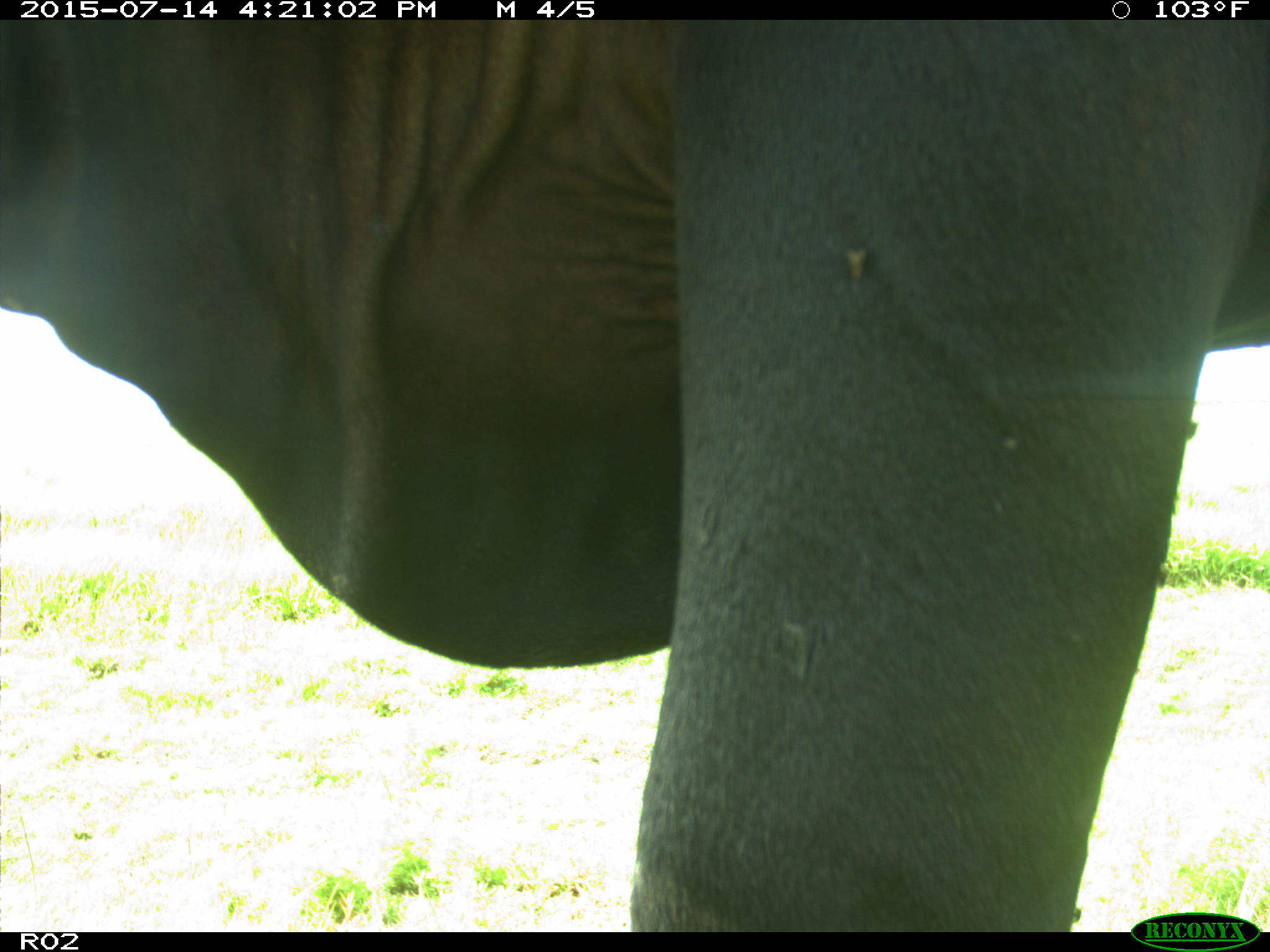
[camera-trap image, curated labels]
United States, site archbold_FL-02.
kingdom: Animalia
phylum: Chordata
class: Mammalia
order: Artiodactyla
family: Bovidae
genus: Bos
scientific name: Bos taurus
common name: domestic cow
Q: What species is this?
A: Bos taurus (domestic cow).